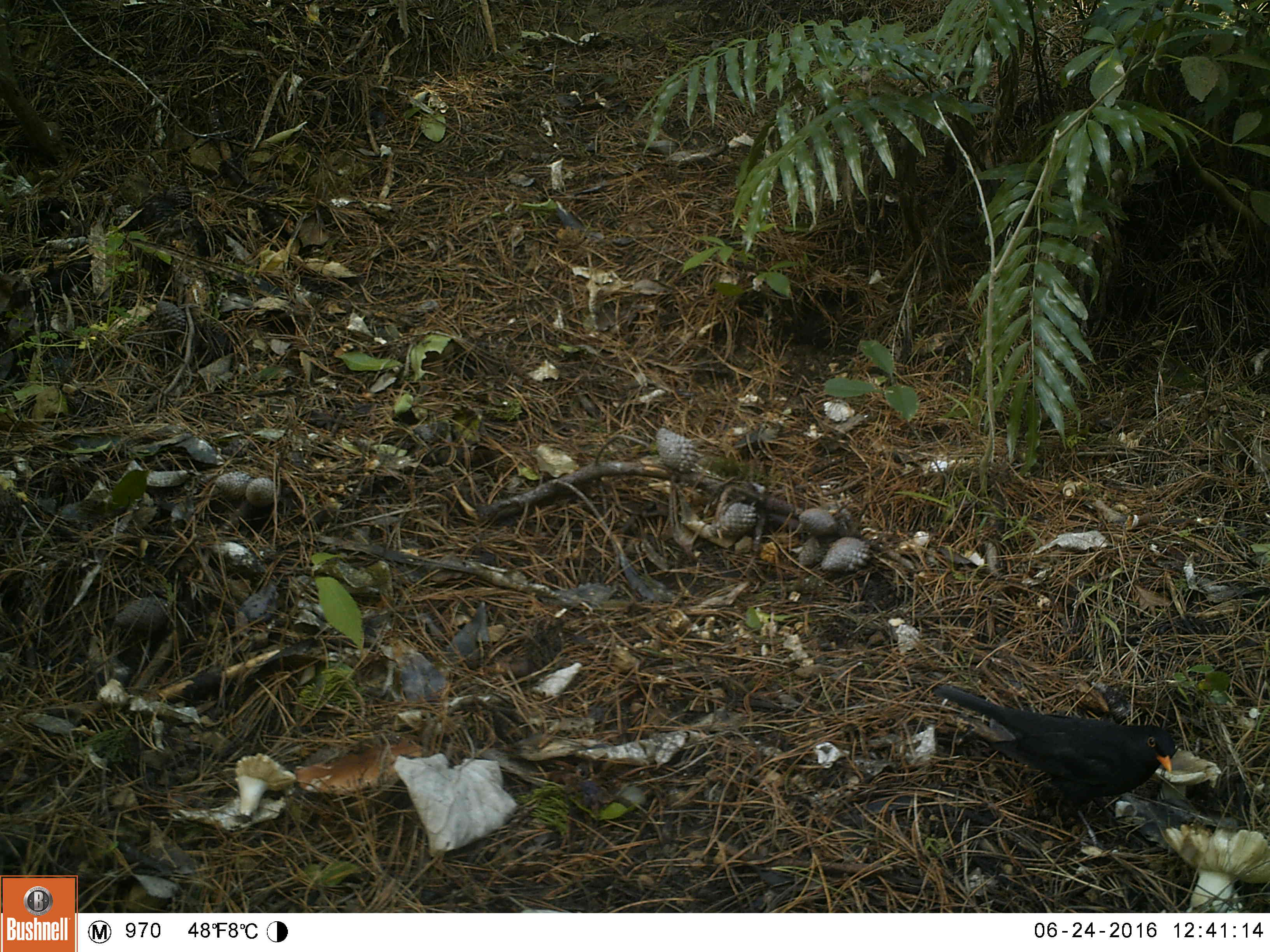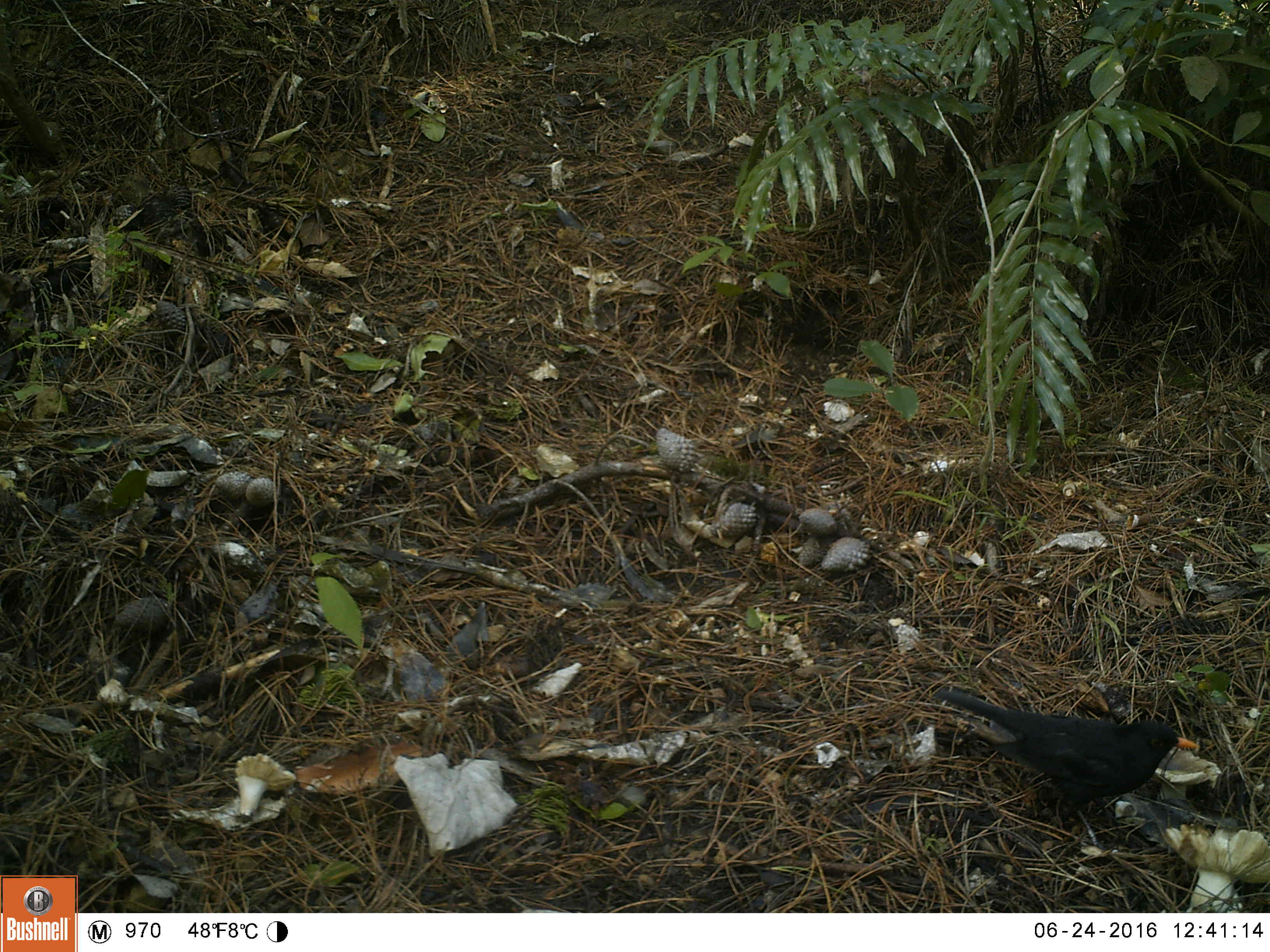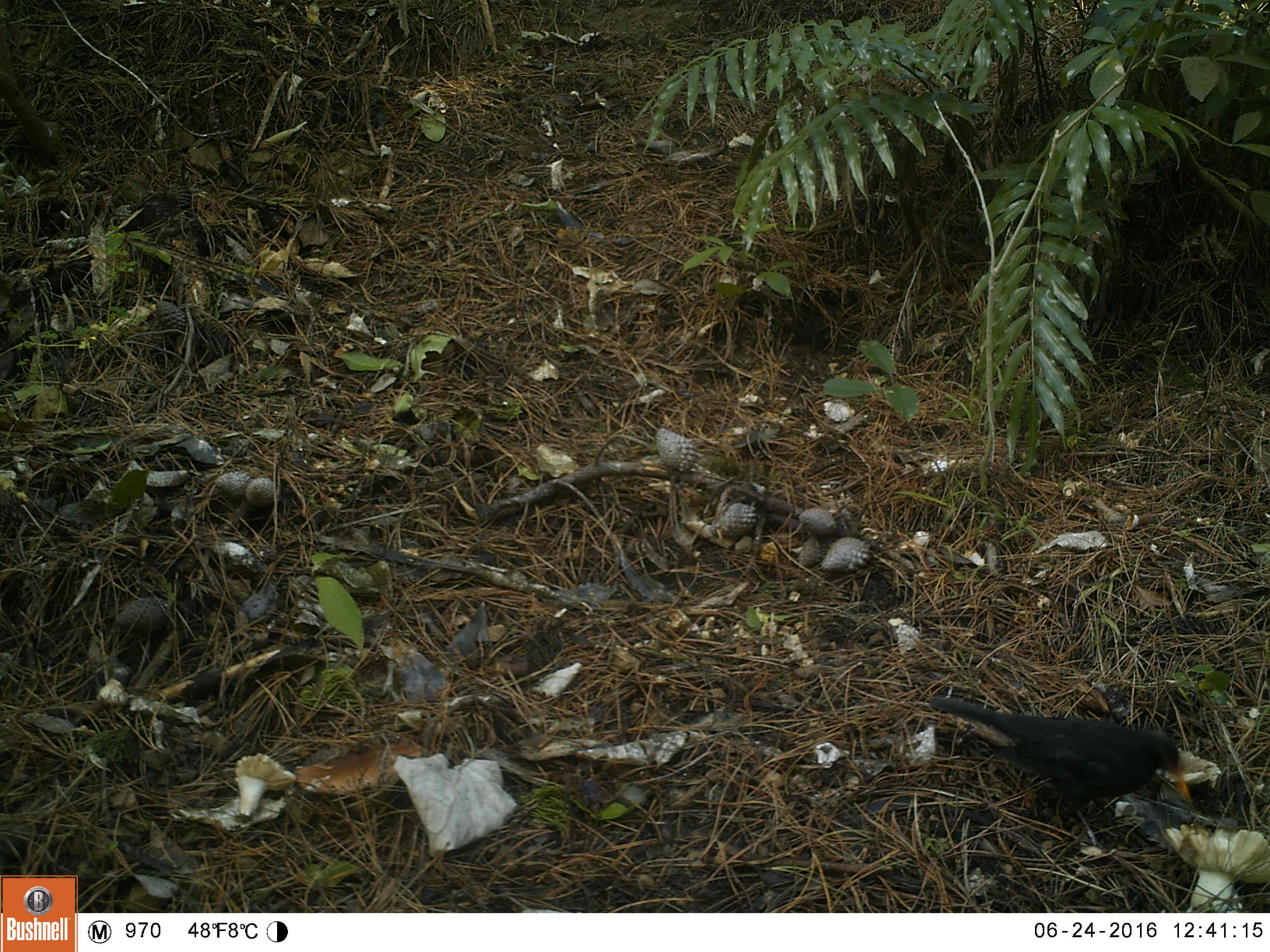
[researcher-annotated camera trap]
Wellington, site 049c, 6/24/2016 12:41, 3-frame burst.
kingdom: Animalia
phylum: Chordata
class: Aves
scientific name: Aves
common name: bird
Bird (Aves).